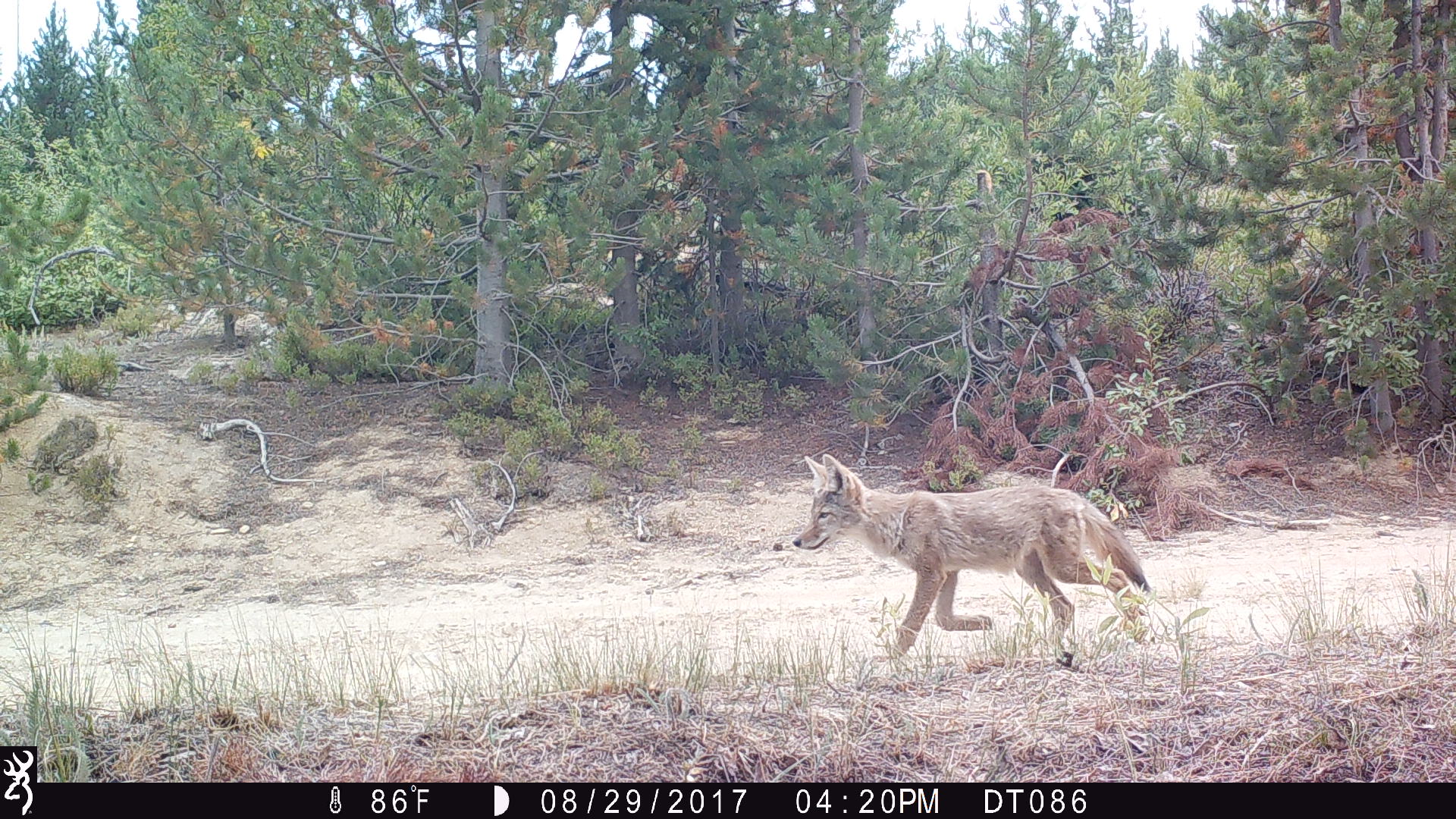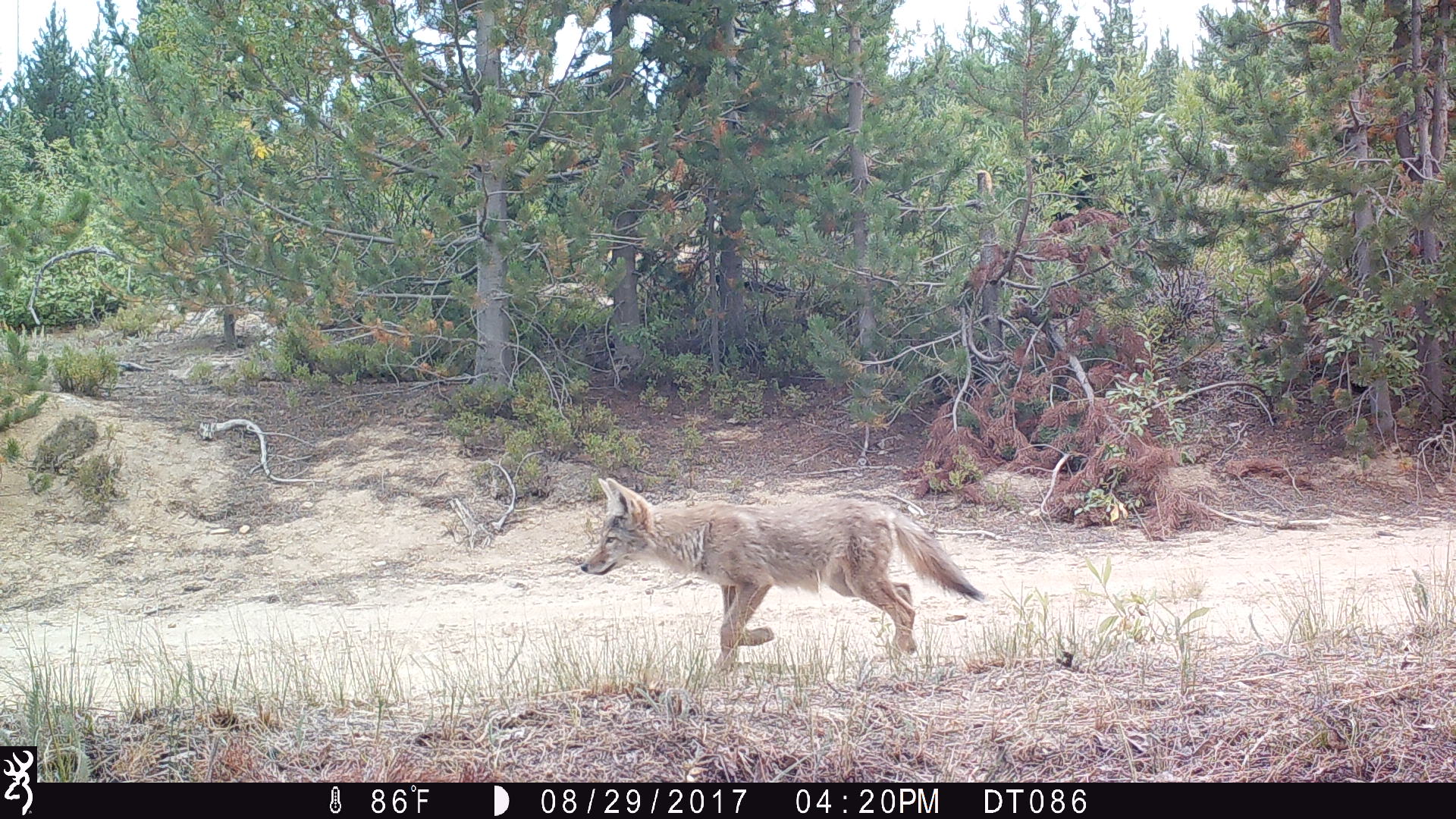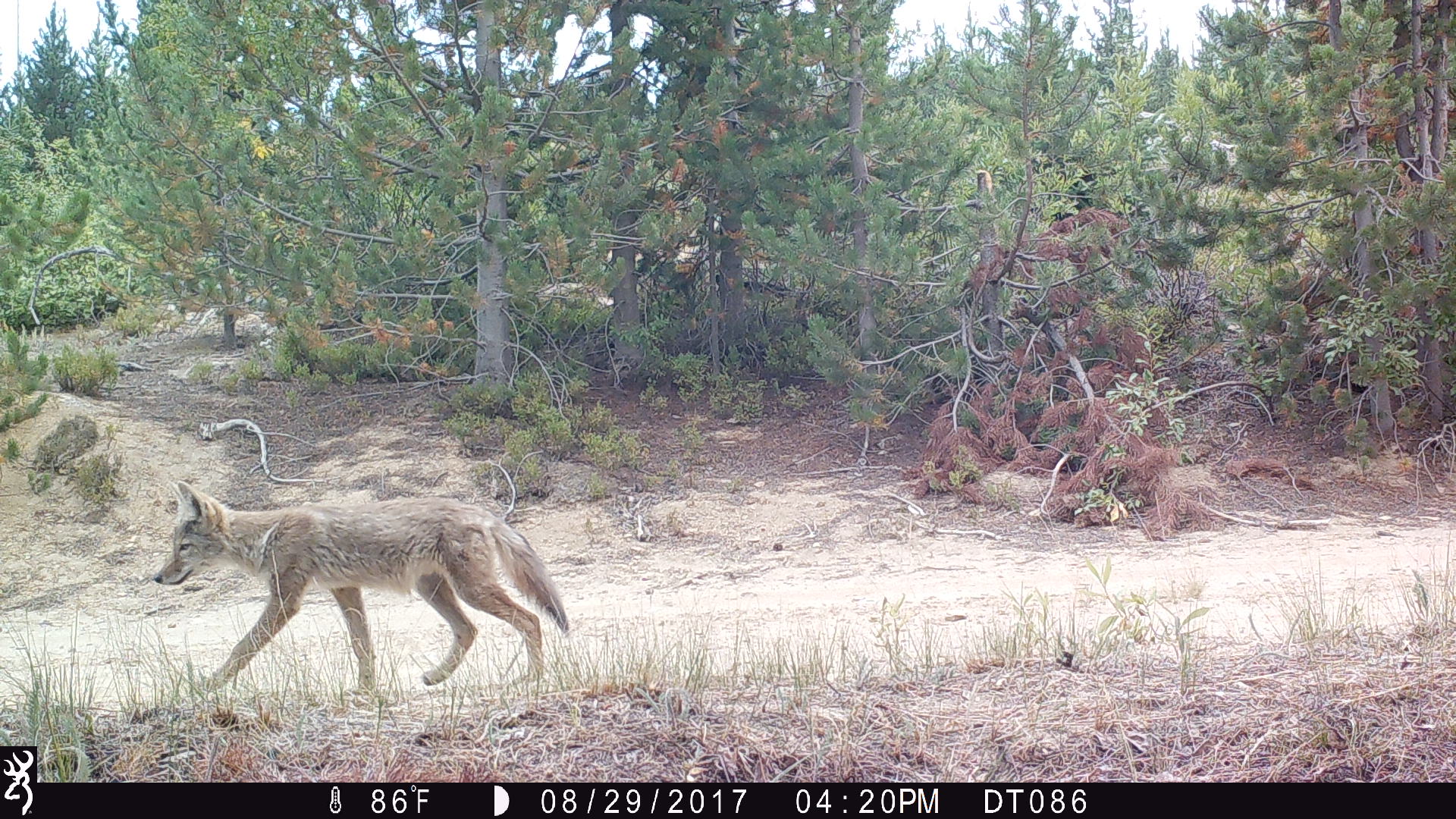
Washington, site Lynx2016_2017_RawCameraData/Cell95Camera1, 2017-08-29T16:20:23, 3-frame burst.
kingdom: Animalia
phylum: Chordata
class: Mammalia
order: Carnivora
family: Canidae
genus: Canis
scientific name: Canis latrans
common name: coyote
Canis latrans (coyote). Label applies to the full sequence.